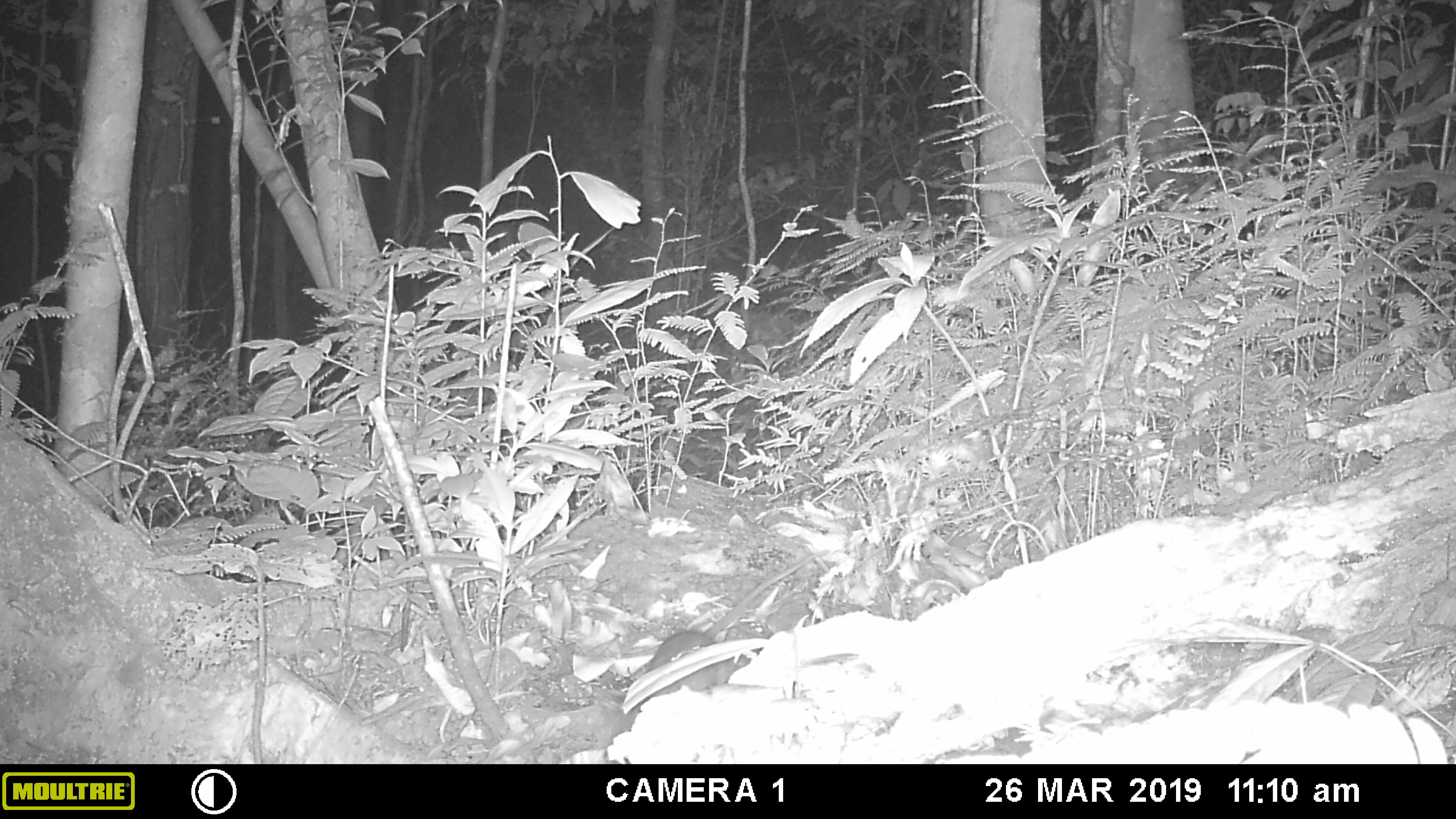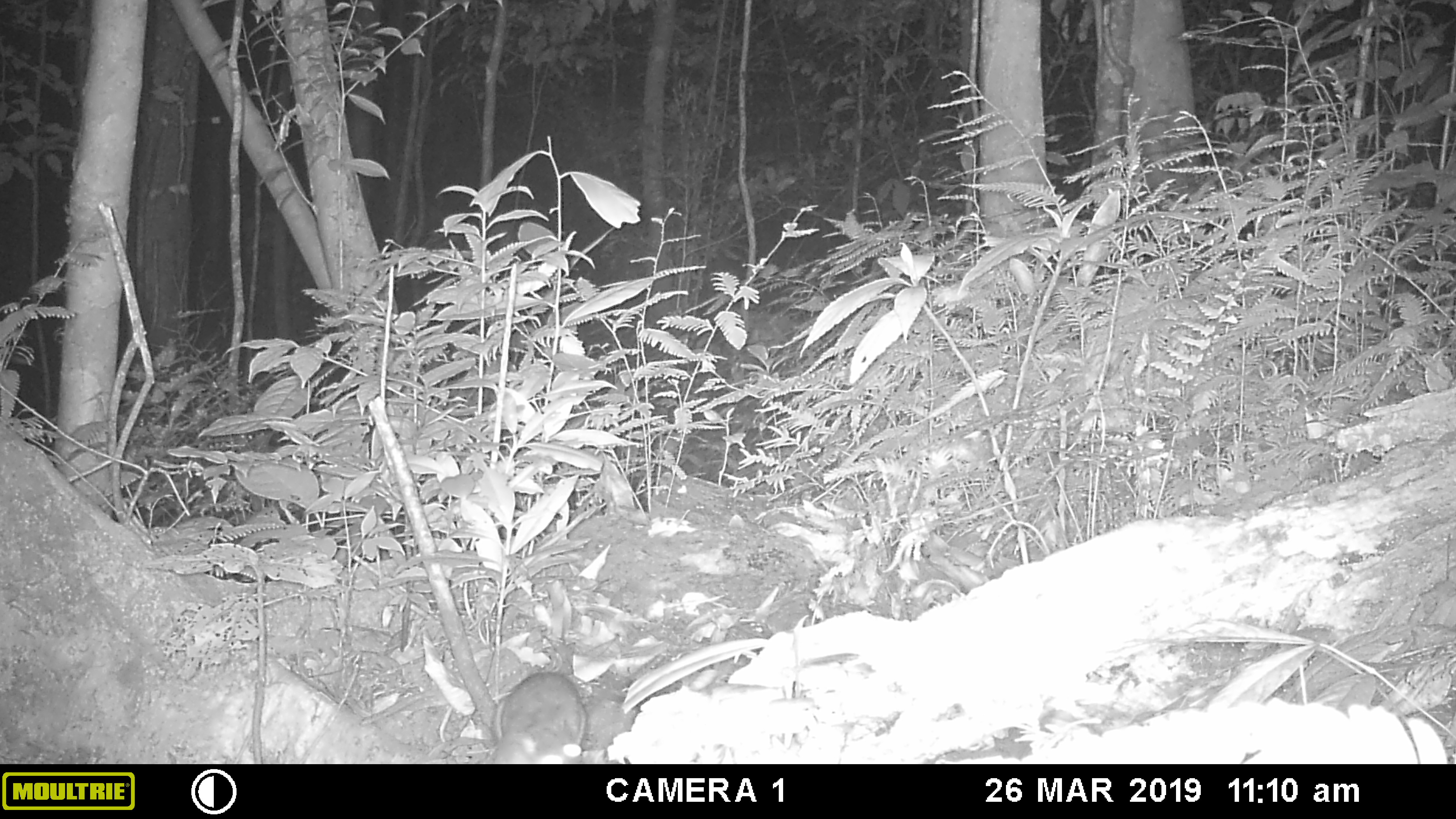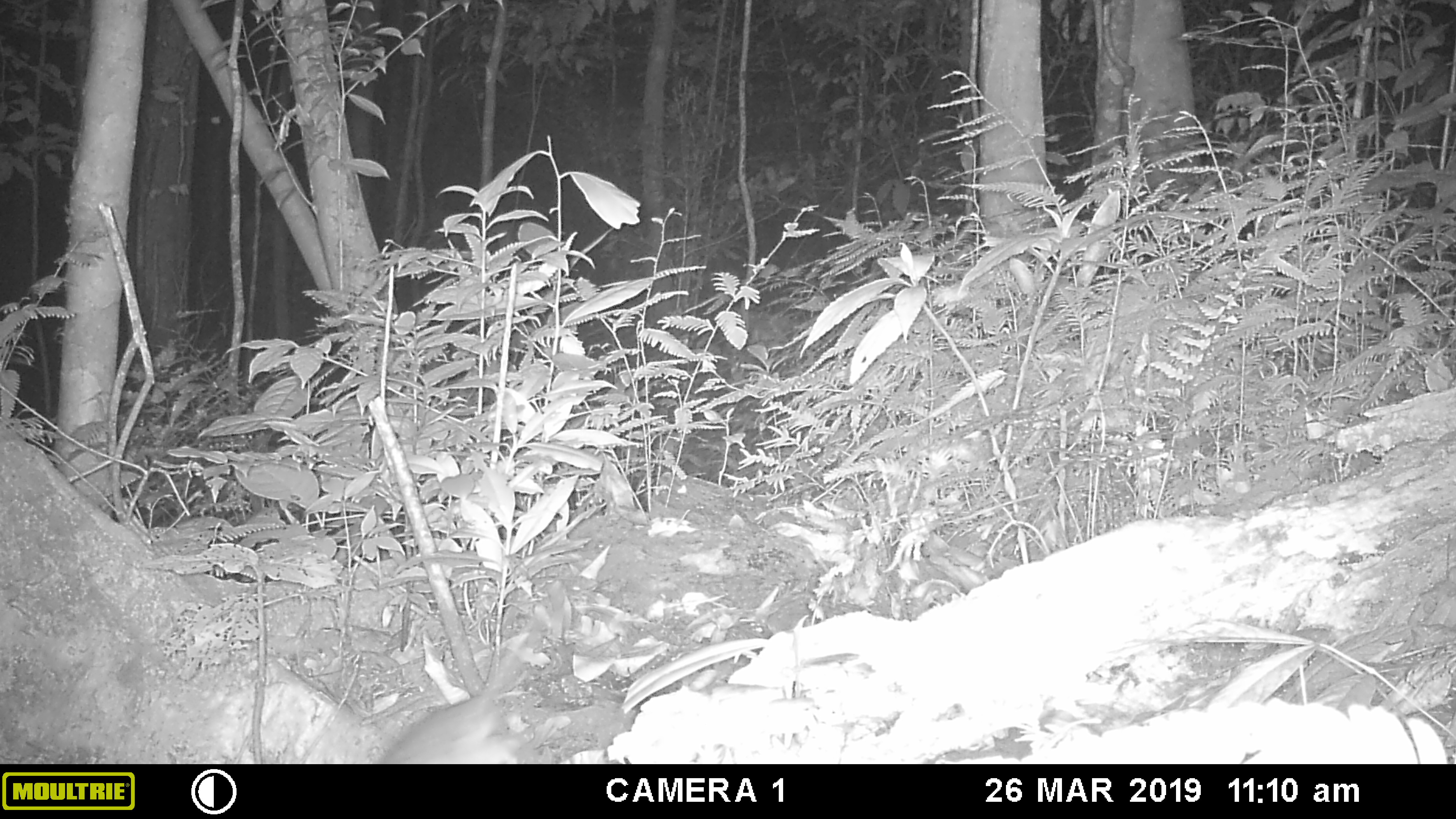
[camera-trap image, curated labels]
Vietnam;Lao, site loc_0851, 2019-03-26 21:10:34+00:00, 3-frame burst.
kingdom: Animalia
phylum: Chordata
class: Mammalia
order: Rodentia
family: Muridae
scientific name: Muridae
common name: old-world mice and rats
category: unidentified murid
Unidentified murid (old-world mice and rats) (Muridae). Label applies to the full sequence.